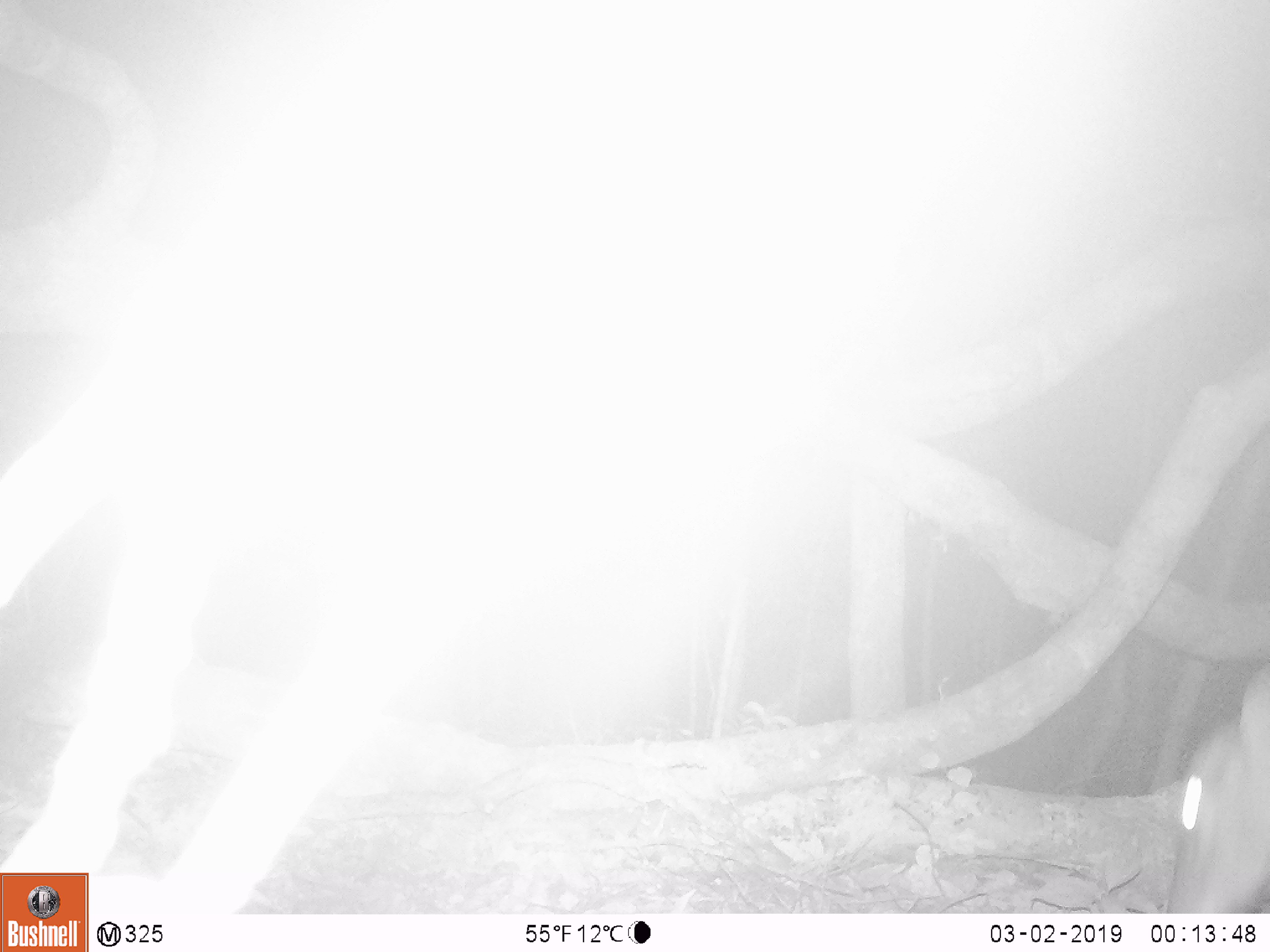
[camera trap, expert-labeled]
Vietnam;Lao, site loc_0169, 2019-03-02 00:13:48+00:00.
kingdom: Animalia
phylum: Chordata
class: Mammalia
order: Artiodactyla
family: Cervidae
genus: Muntiacus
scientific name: Muntiacus vuquangensis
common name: large-antlered muntjac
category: large antlered muntjac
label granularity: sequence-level